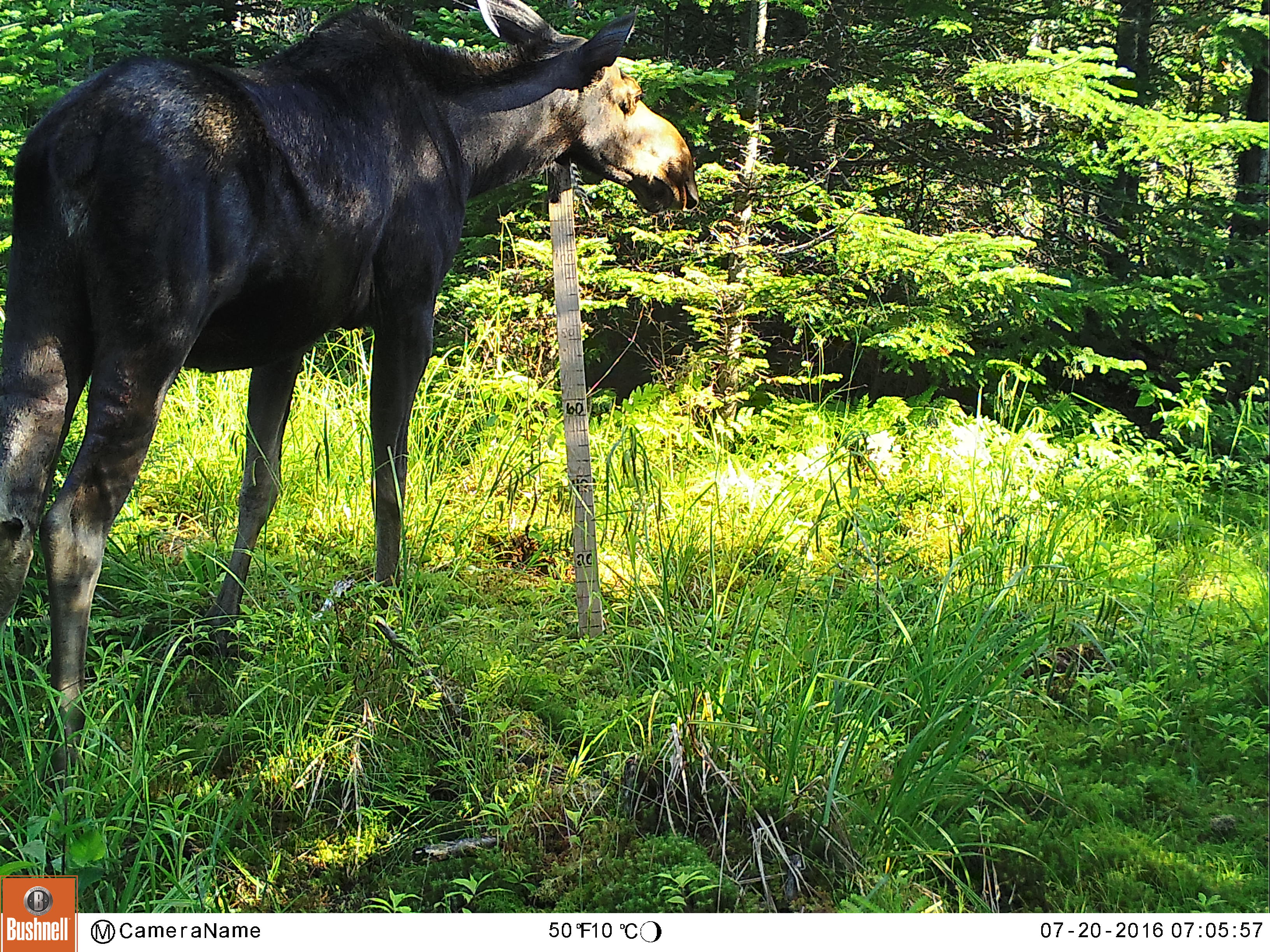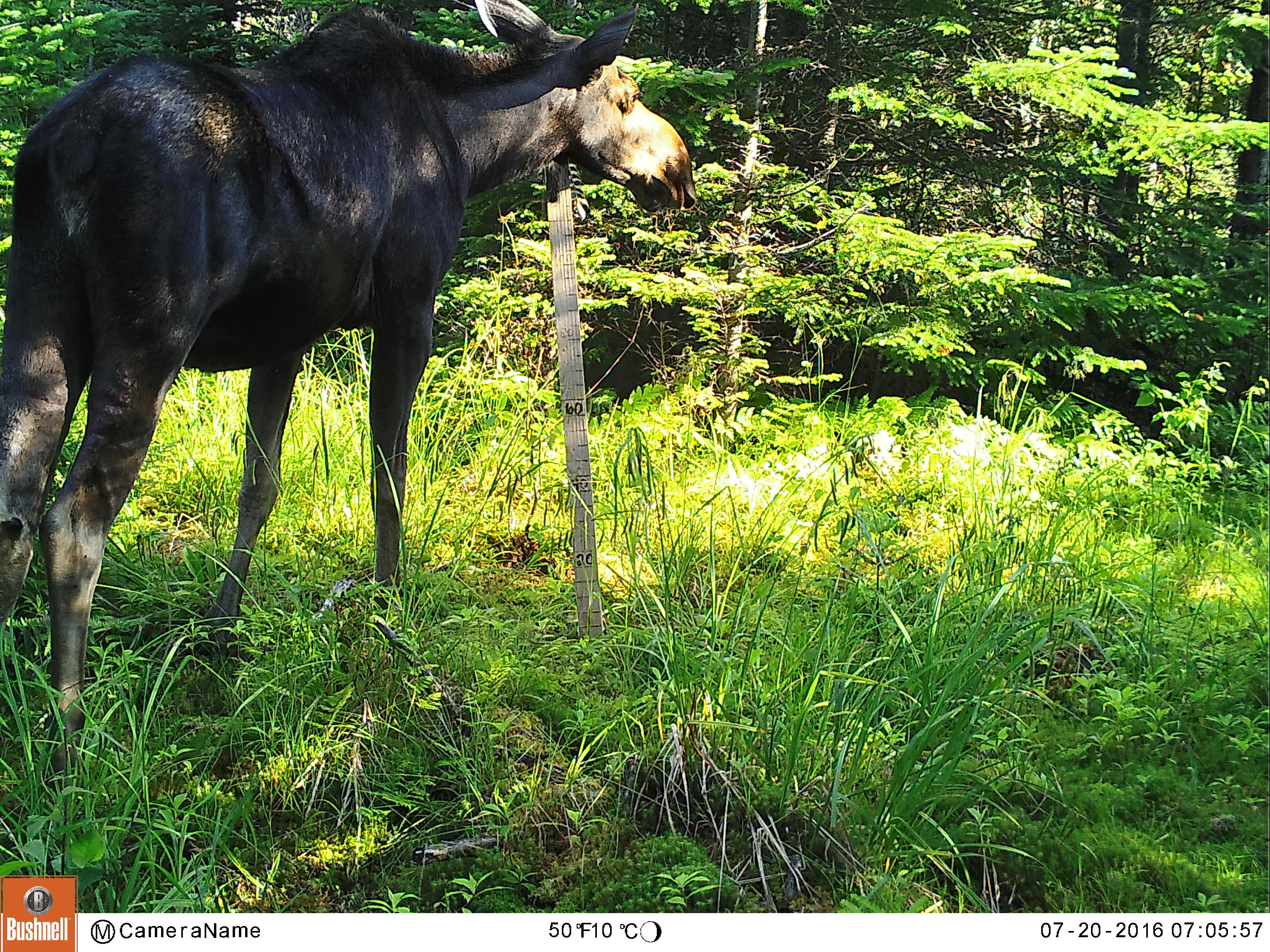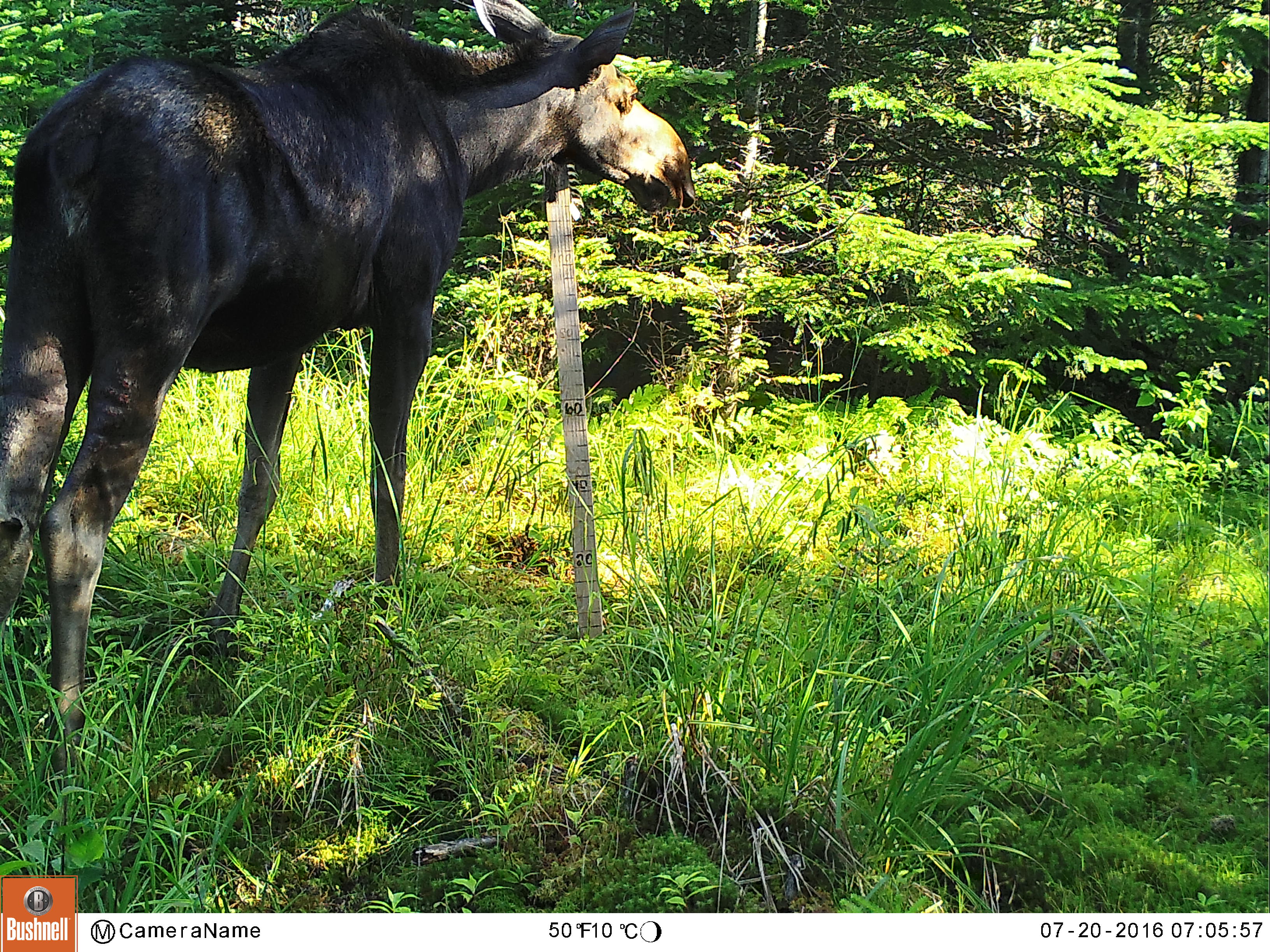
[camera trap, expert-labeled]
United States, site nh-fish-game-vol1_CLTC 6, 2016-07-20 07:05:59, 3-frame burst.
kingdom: Animalia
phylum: Chordata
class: Mammalia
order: Artiodactyla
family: Cervidae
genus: Alces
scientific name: Alces alces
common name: moose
Moose (Alces alces).